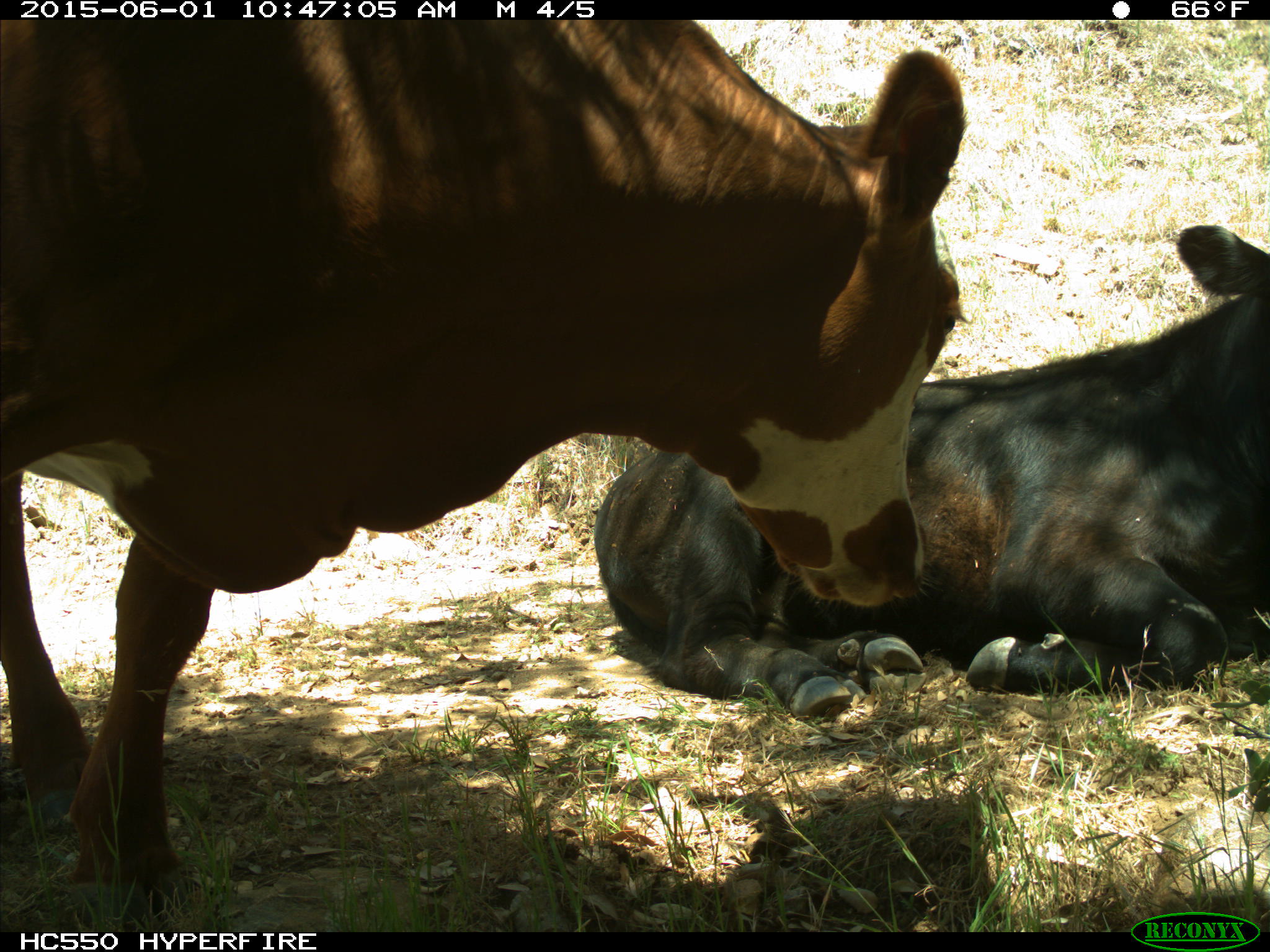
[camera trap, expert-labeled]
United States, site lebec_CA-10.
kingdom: Animalia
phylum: Chordata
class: Mammalia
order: Artiodactyla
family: Bovidae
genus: Bos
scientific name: Bos taurus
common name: domestic cow